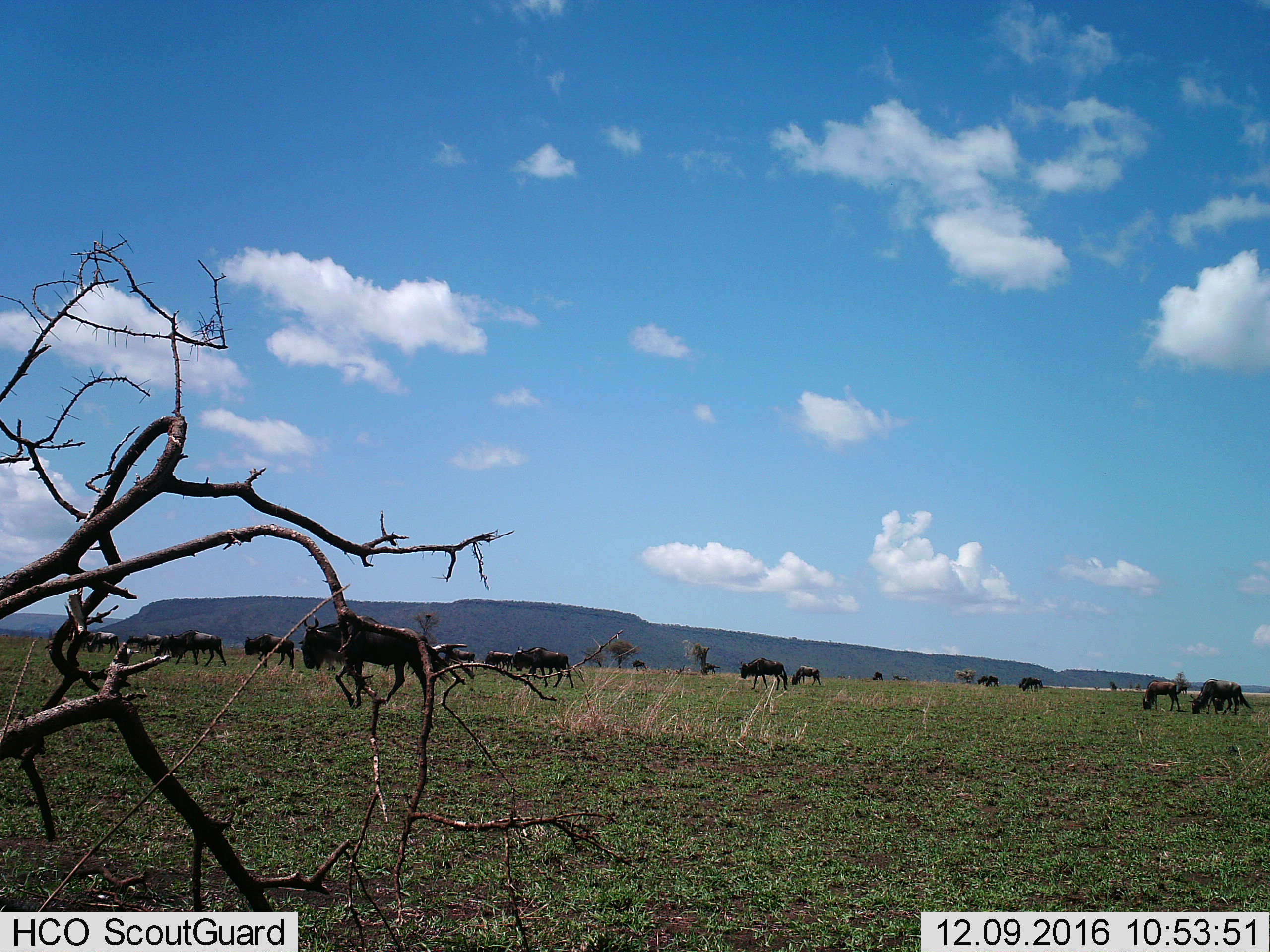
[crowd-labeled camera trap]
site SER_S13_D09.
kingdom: Animalia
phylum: Chordata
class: Mammalia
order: Artiodactyla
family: Bovidae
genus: Connochaetes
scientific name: Connochaetes taurinus taurinus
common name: blue wildebeest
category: wildebeestblue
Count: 11-50.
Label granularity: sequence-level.